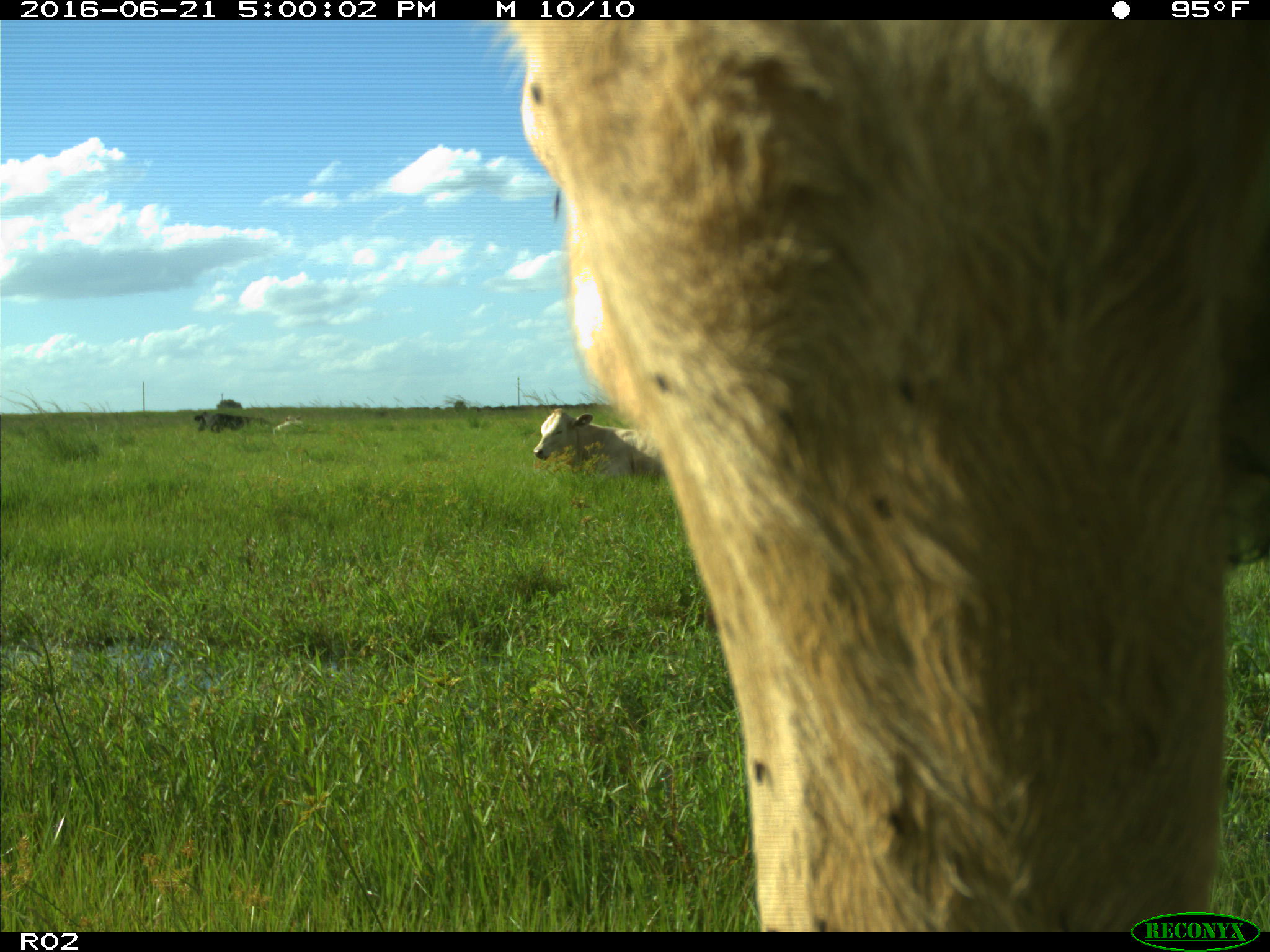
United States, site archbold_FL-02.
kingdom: Animalia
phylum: Chordata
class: Mammalia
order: Artiodactyla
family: Bovidae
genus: Bos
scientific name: Bos taurus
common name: domestic cow